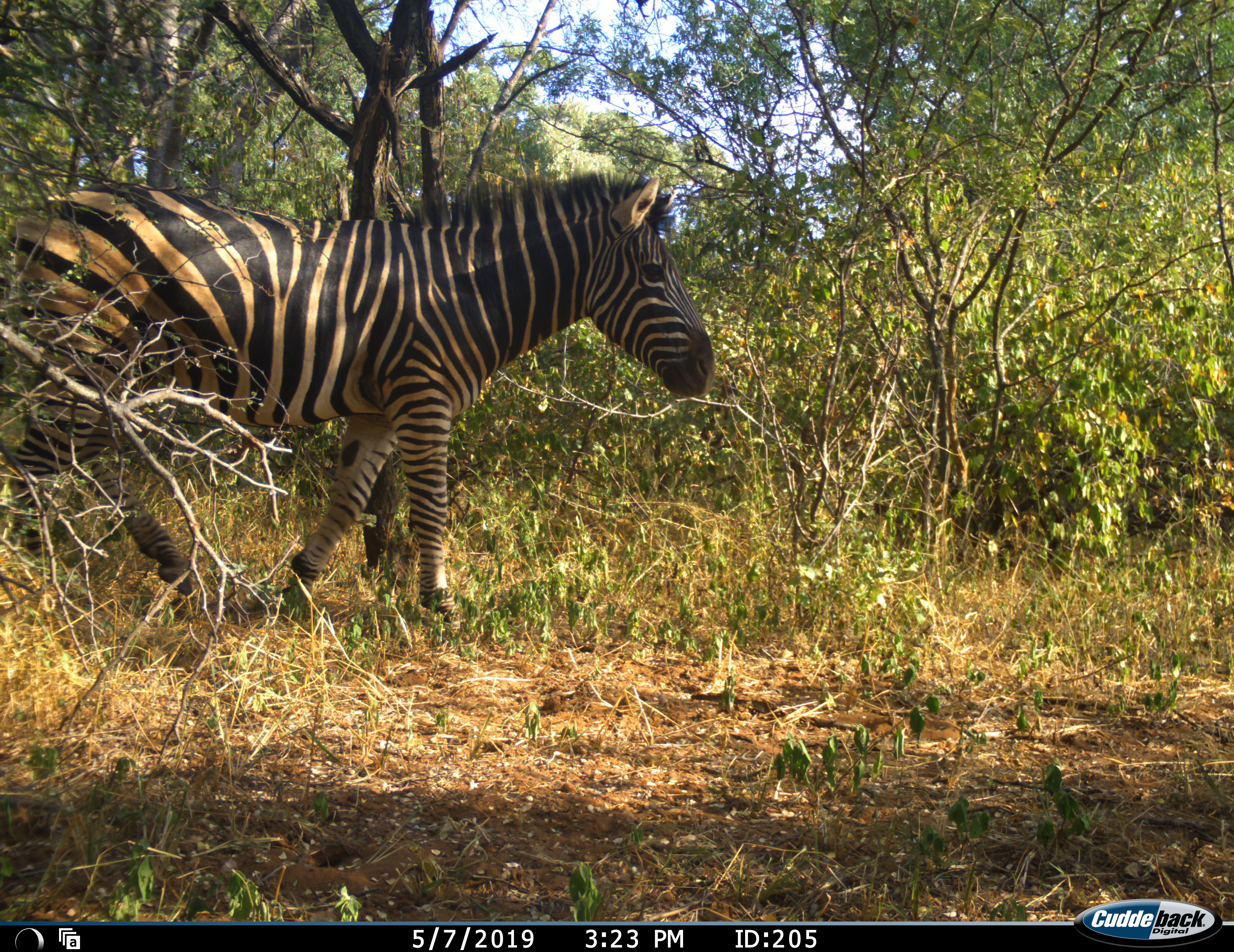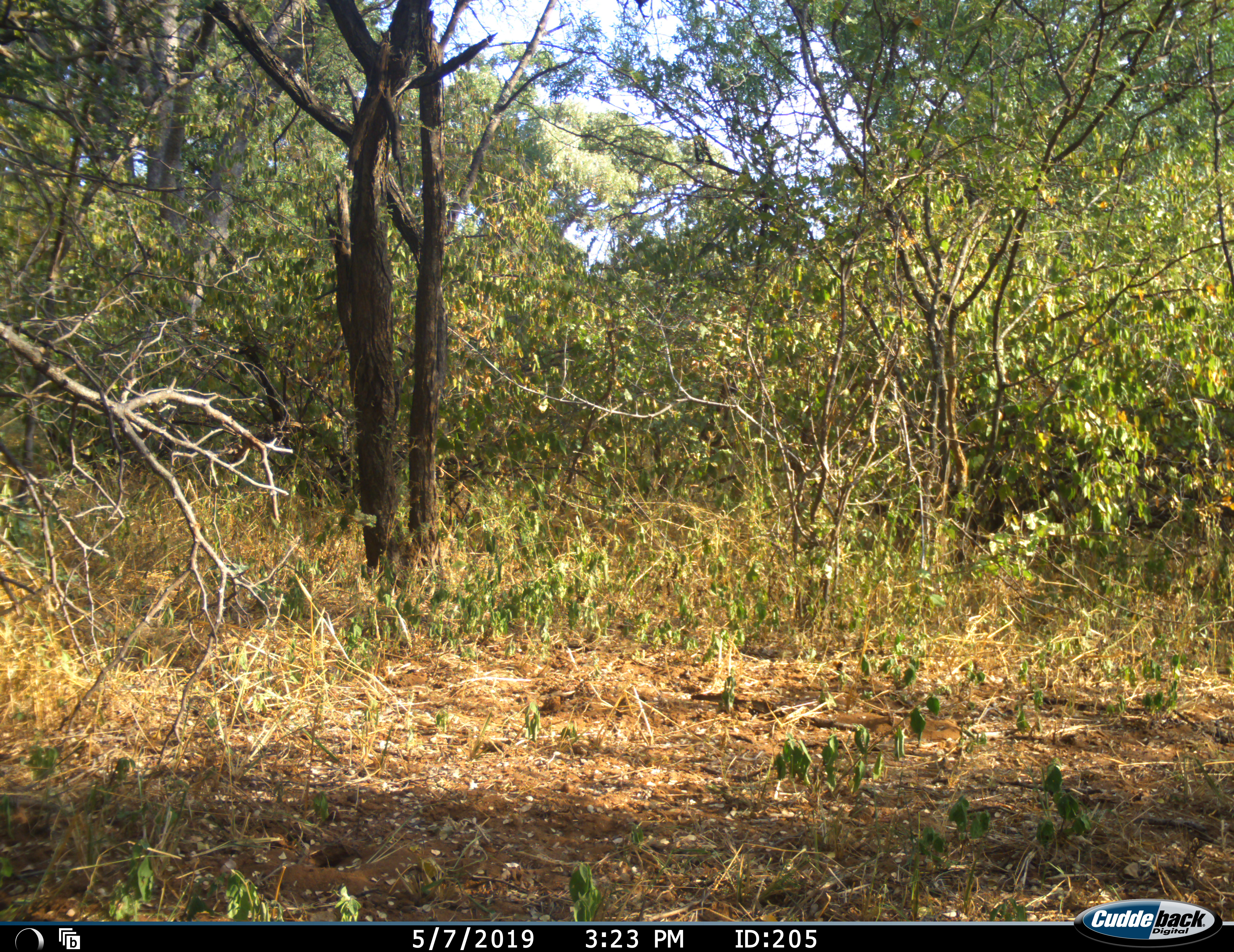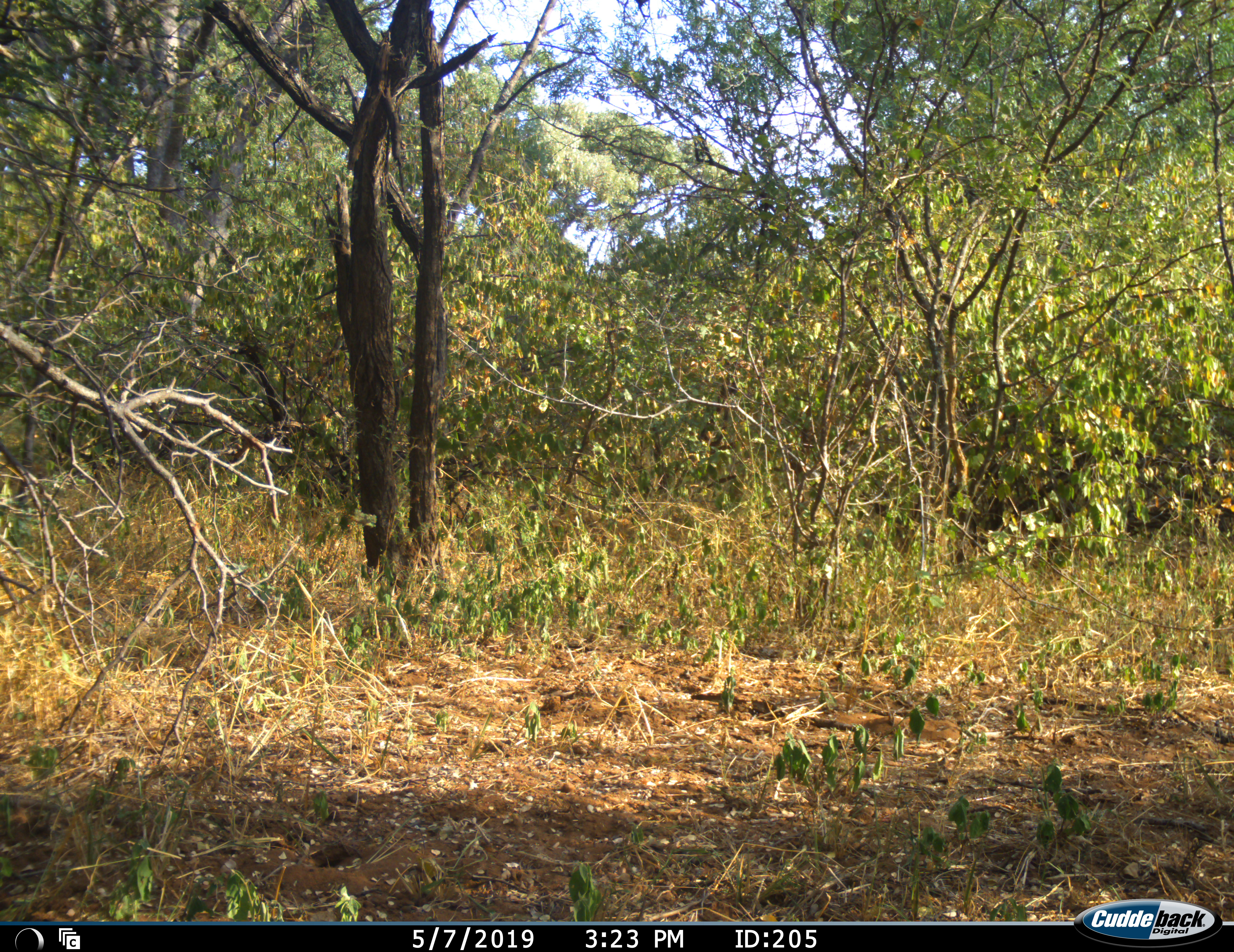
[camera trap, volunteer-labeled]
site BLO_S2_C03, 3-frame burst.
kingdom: Animalia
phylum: Chordata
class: Mammalia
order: Perissodactyla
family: Equidae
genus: Equus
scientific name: Equus quagga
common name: plains zebra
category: zebraplains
Zebraplains (plains zebra) (Equus quagga), count 1. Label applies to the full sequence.